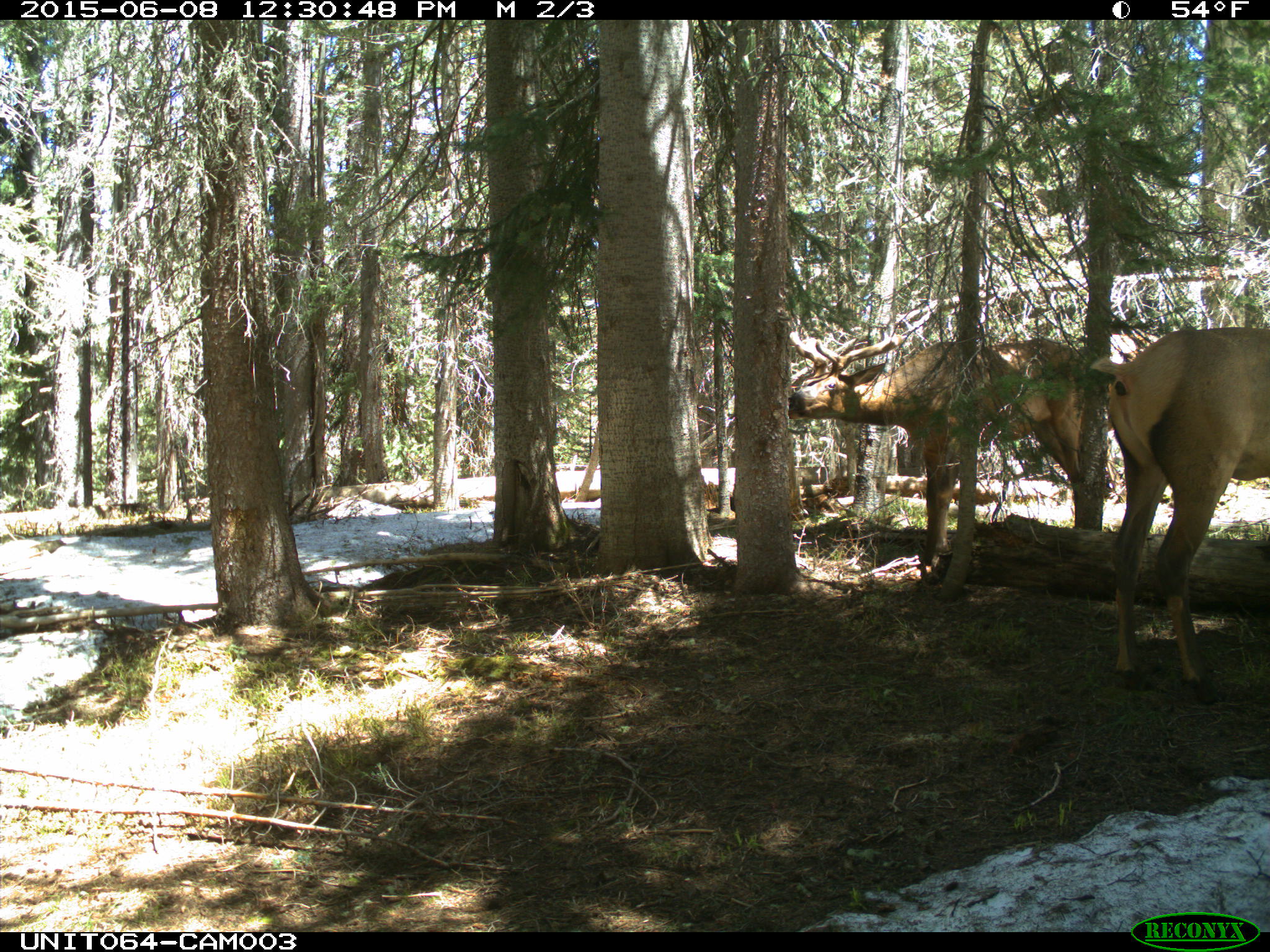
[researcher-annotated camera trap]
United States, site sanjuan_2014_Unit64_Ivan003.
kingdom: Animalia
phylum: Chordata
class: Mammalia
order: Artiodactyla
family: Cervidae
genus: Cervus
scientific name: Cervus elaphus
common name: red deer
Cervus elaphus (red deer).